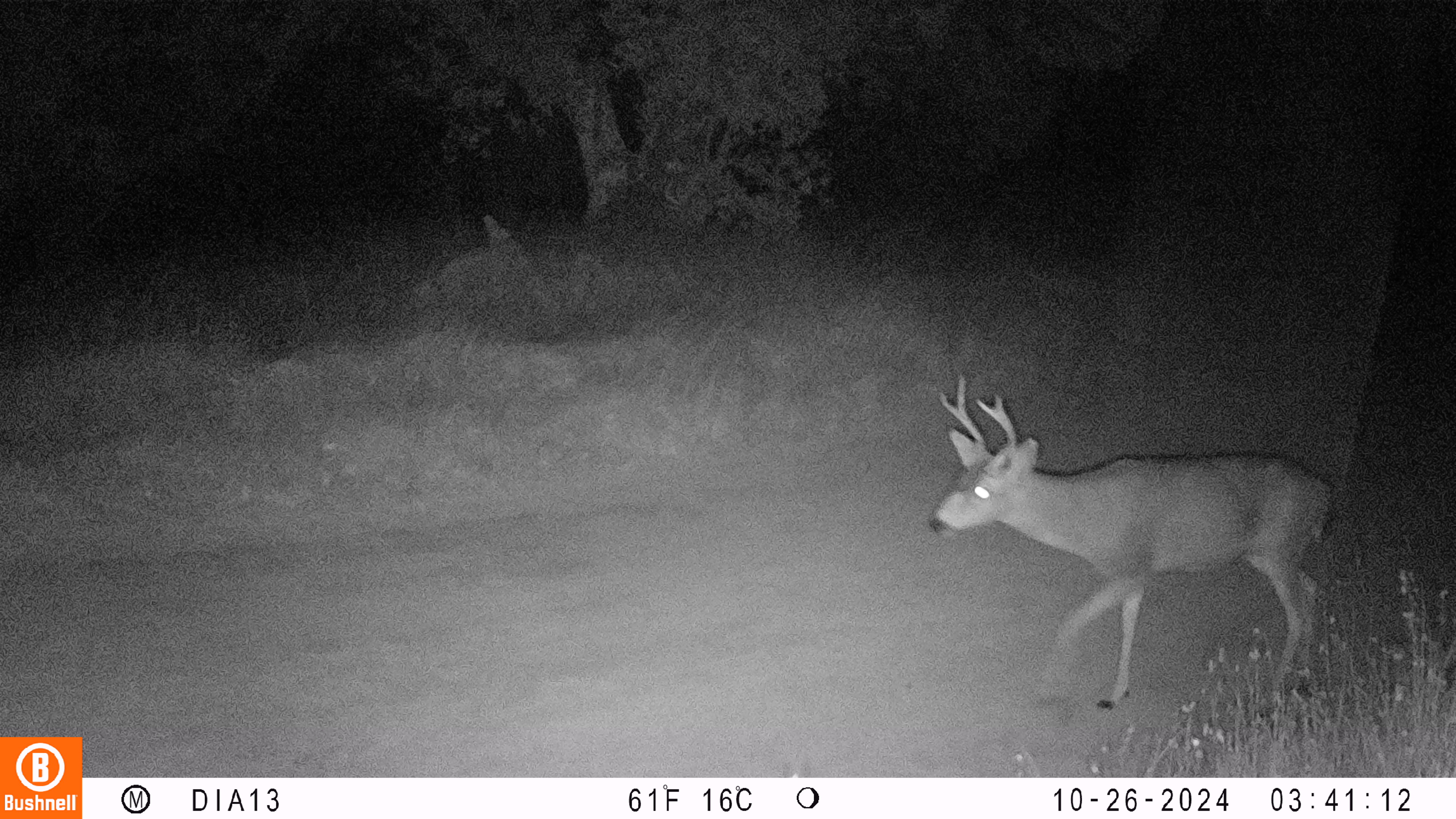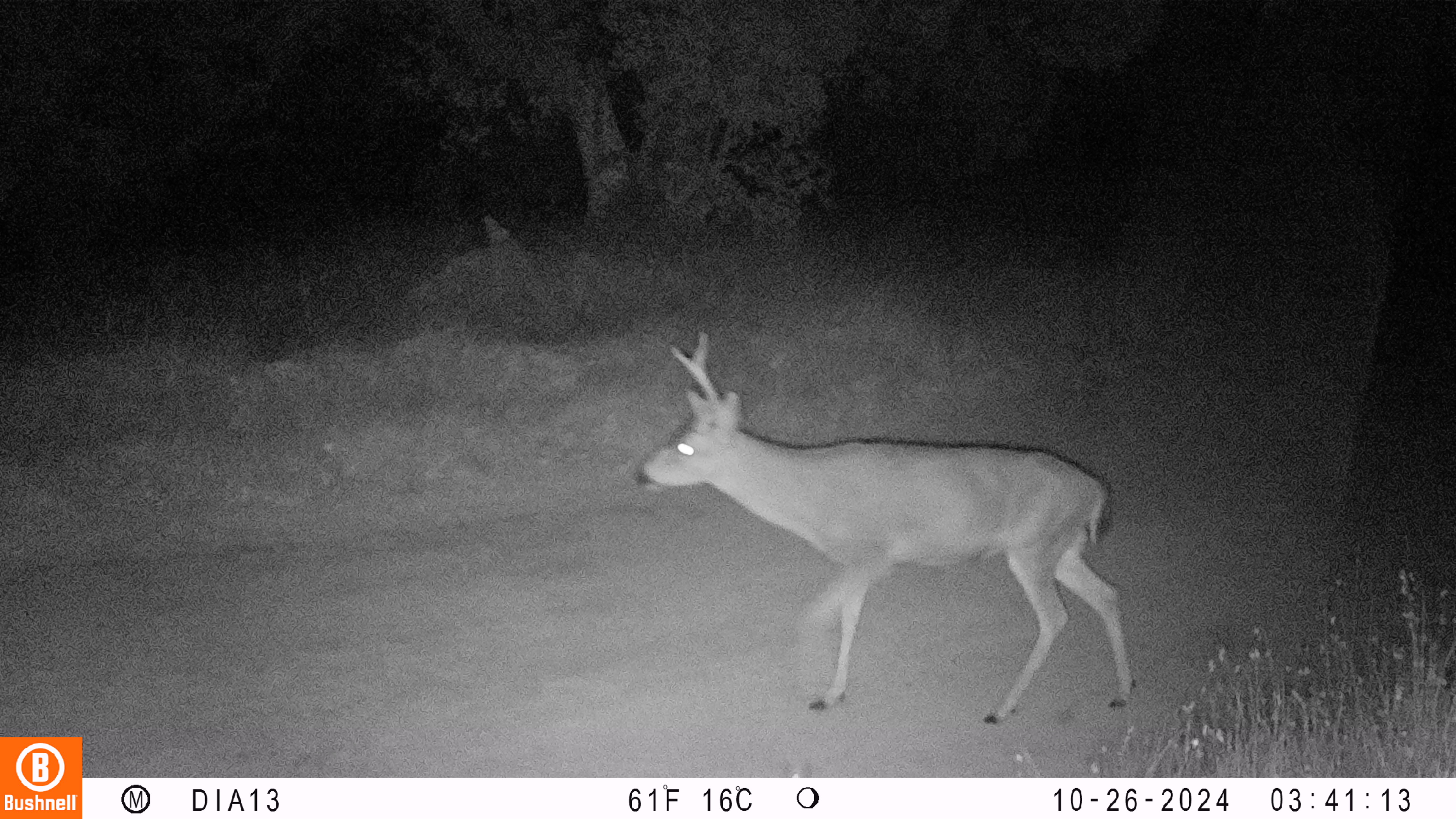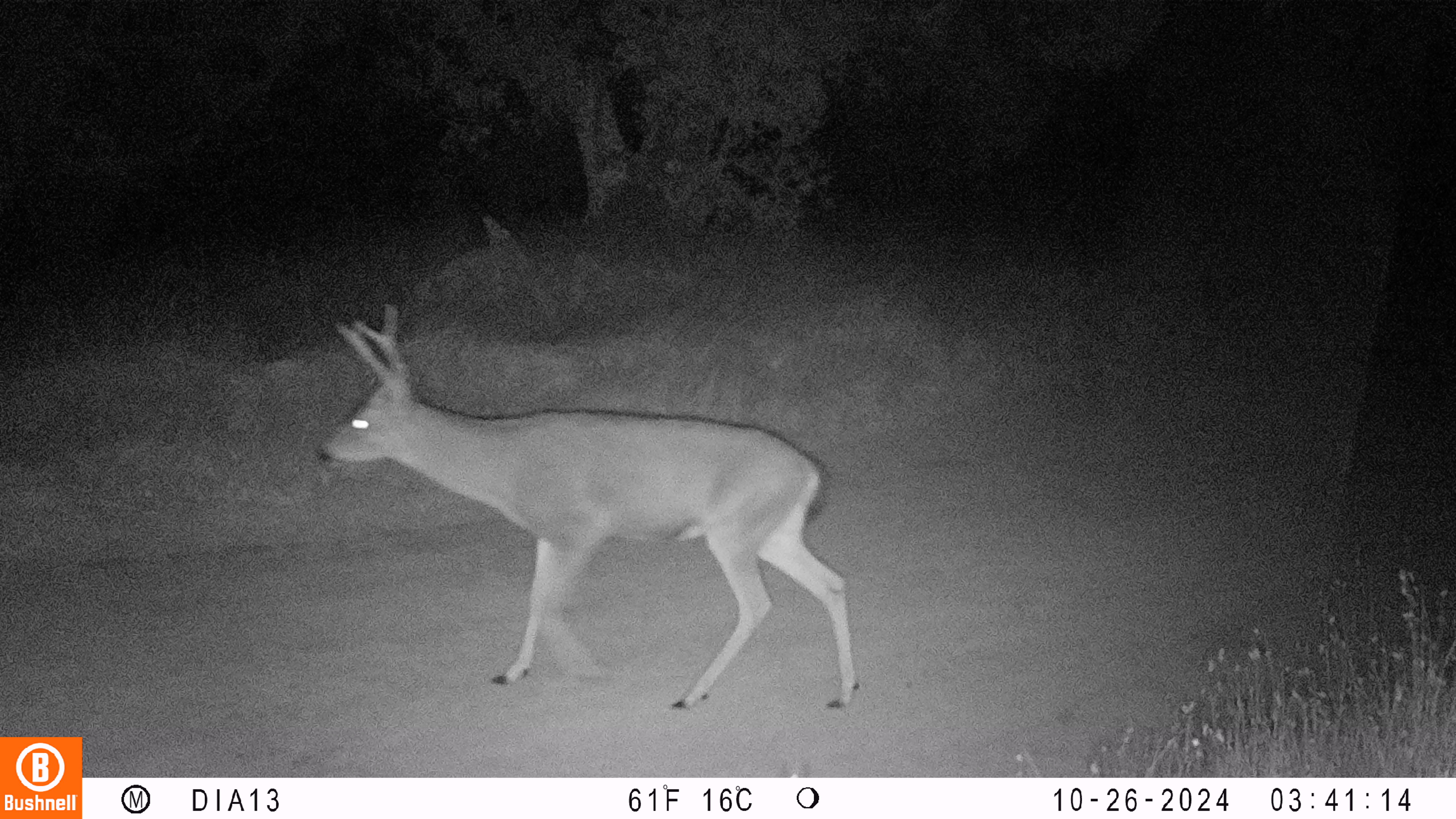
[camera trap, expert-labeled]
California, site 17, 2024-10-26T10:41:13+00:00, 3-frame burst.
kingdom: Animalia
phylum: Chordata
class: Mammalia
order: Artiodactyla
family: Cervidae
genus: Odocoileus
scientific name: Odocoileus hemionus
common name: mule deer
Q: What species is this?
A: Mule deer (Odocoileus hemionus).